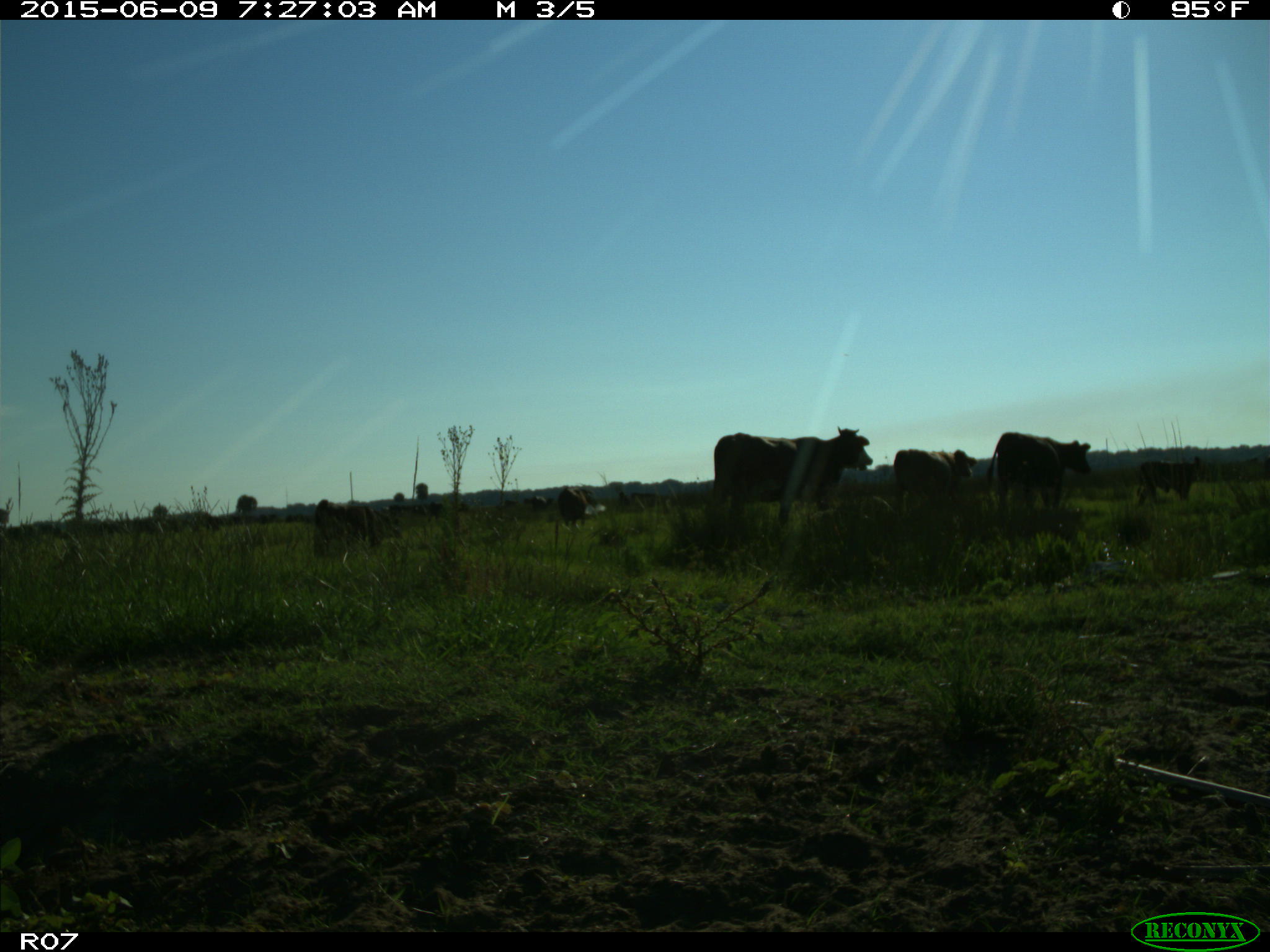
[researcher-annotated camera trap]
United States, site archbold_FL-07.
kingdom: Animalia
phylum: Chordata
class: Mammalia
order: Artiodactyla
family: Bovidae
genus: Bos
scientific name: Bos taurus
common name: domestic cow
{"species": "Bos taurus (domestic cow)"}